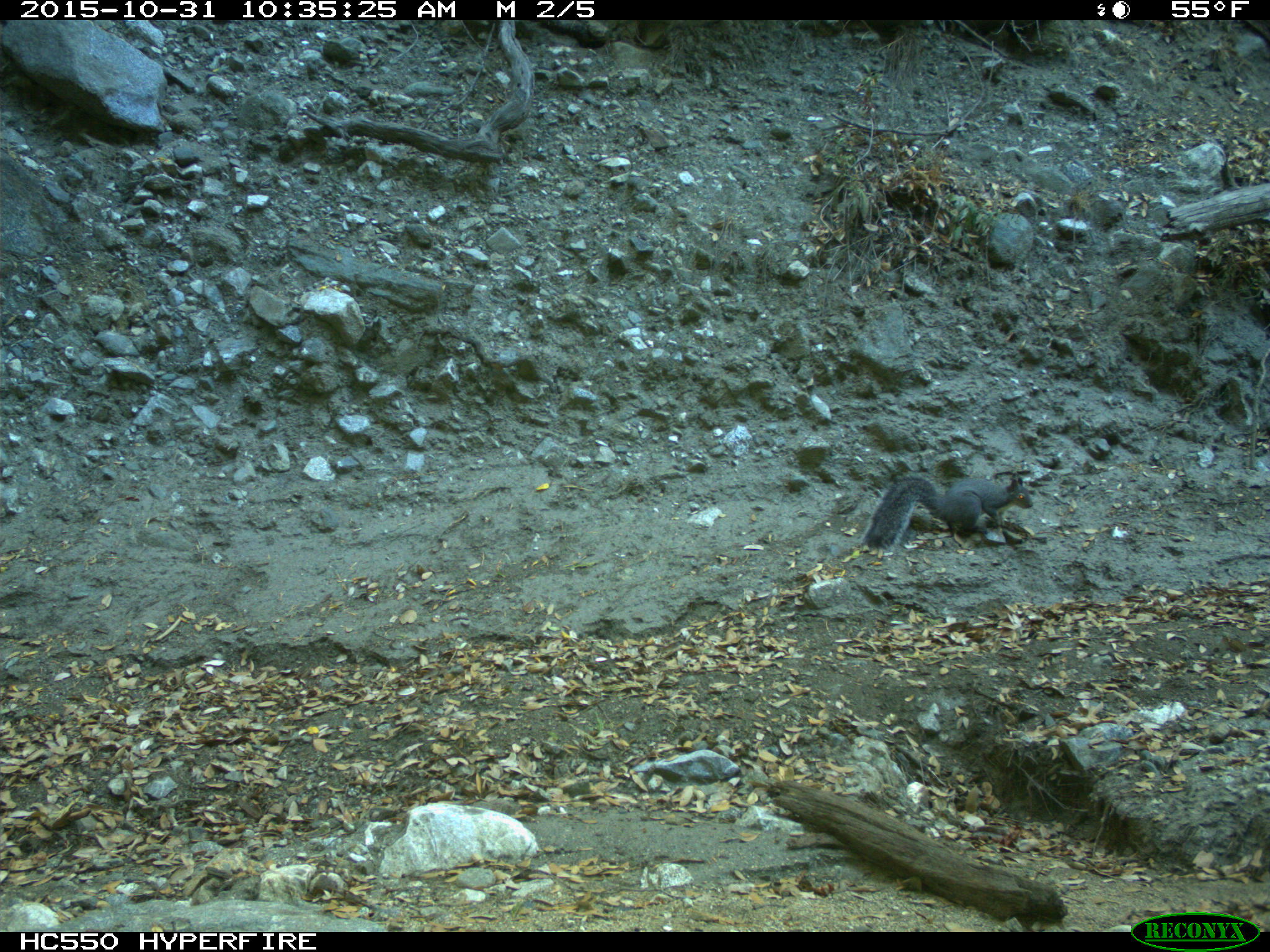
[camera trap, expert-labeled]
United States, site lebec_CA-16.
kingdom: Animalia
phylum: Chordata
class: Mammalia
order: Rodentia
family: Sciuridae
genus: Sciurus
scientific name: Sciurus carolinensis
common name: eastern gray squirrel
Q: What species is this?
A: Sciurus carolinensis (eastern gray squirrel).